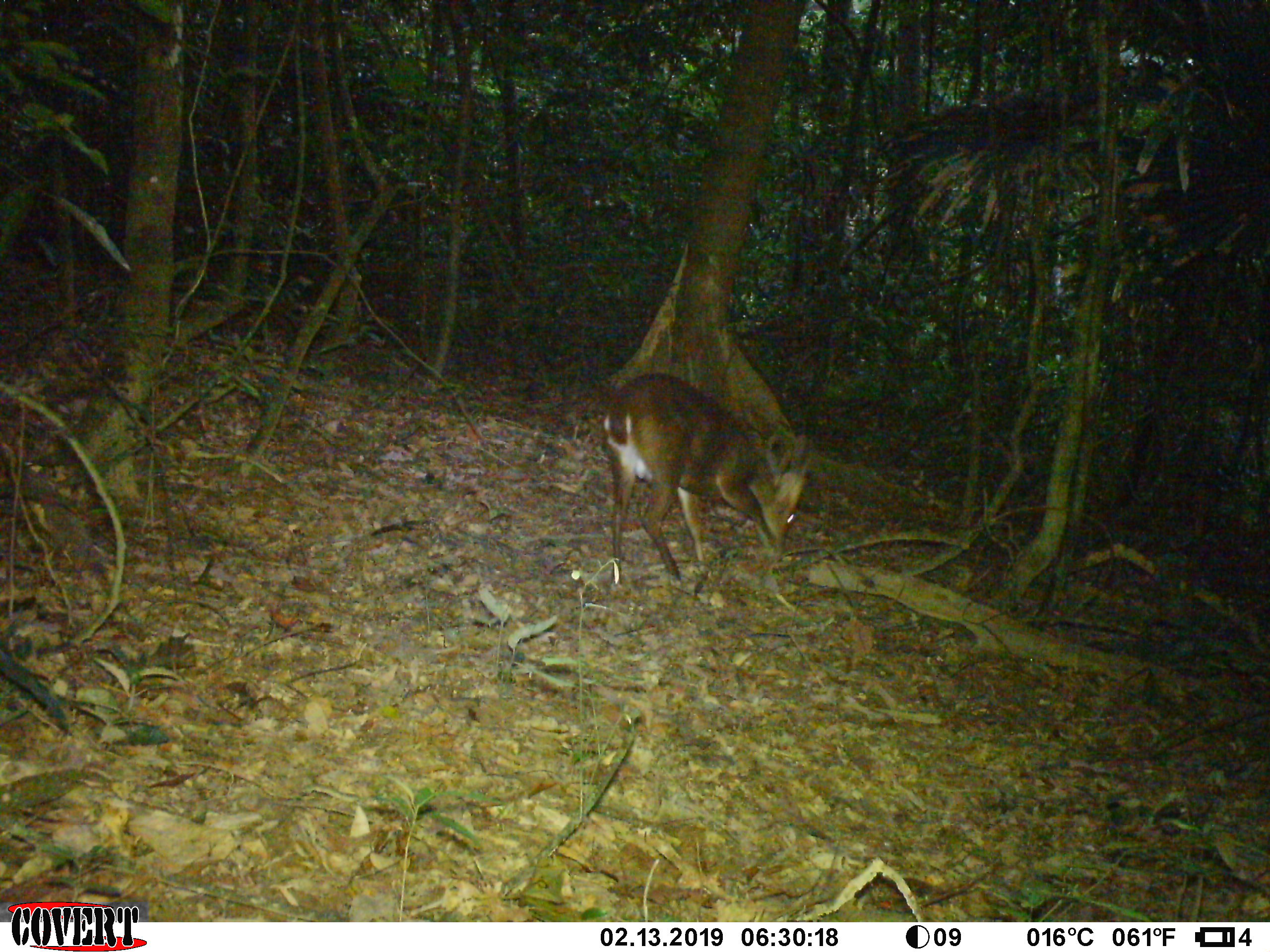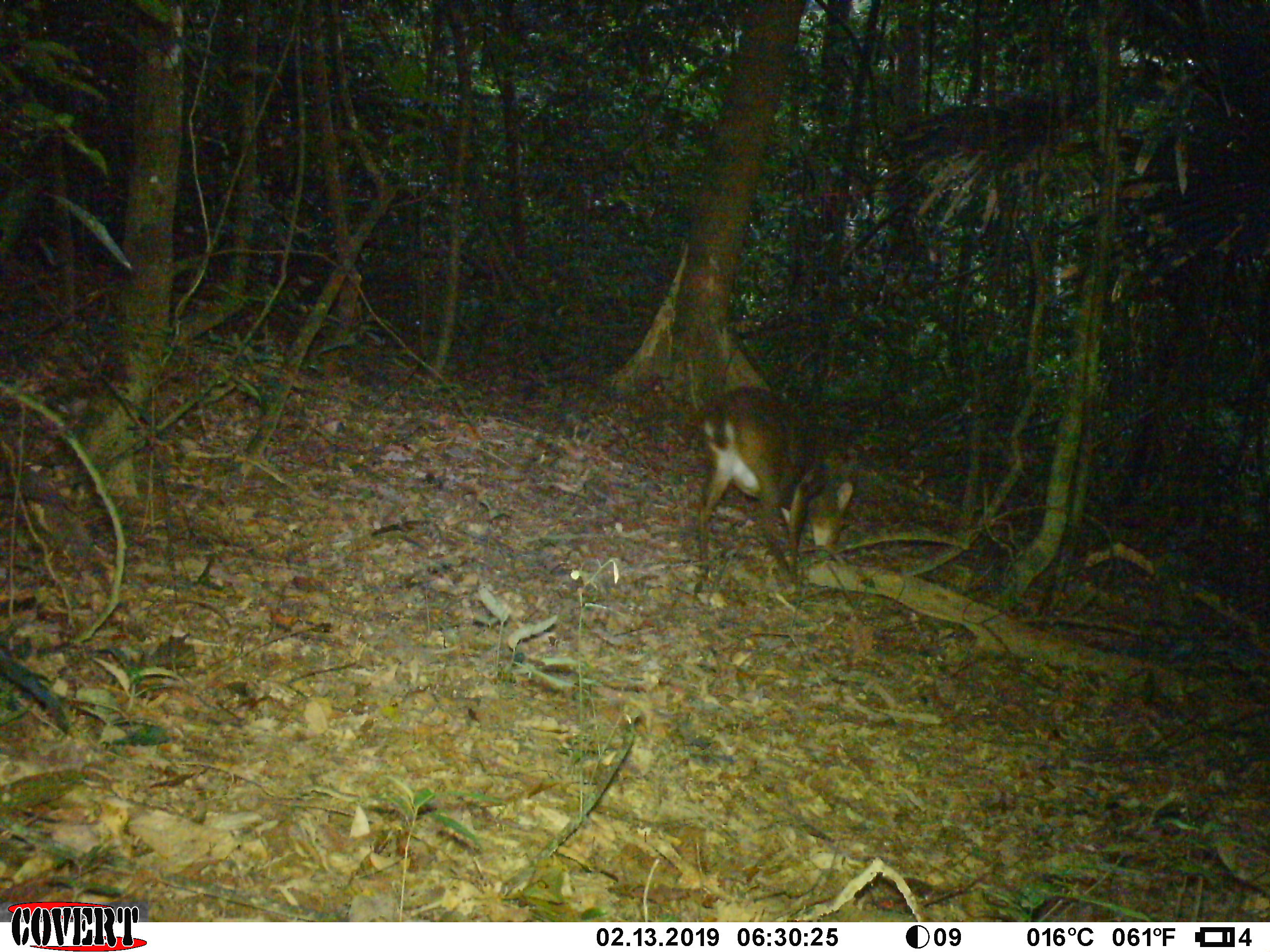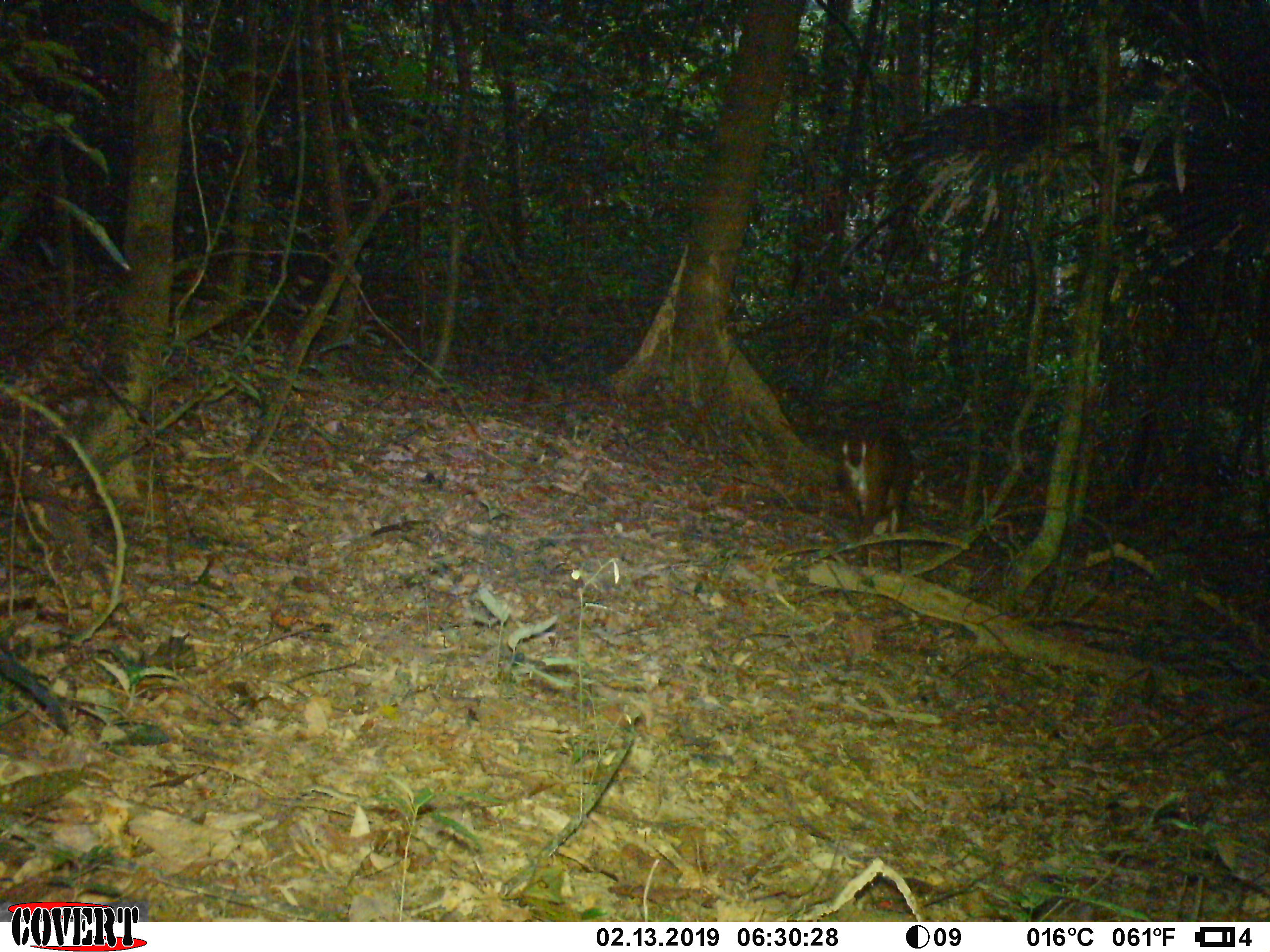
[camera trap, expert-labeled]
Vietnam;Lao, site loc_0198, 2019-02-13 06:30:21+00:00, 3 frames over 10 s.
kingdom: Animalia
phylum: Chordata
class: Mammalia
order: Artiodactyla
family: Cervidae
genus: Muntiacus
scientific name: Muntiacus vuquangensis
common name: large-antlered muntjac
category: large antlered muntjac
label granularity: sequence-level